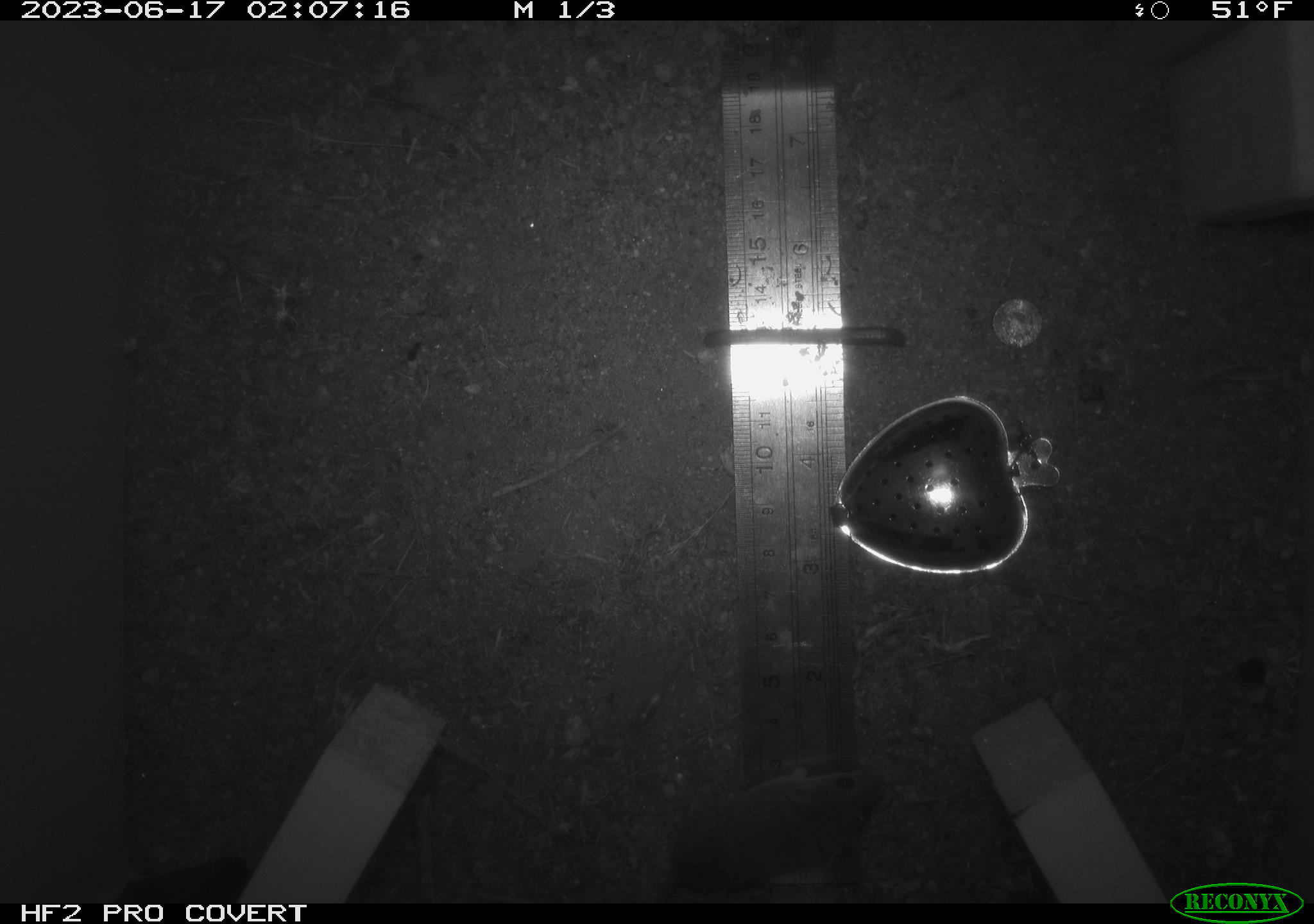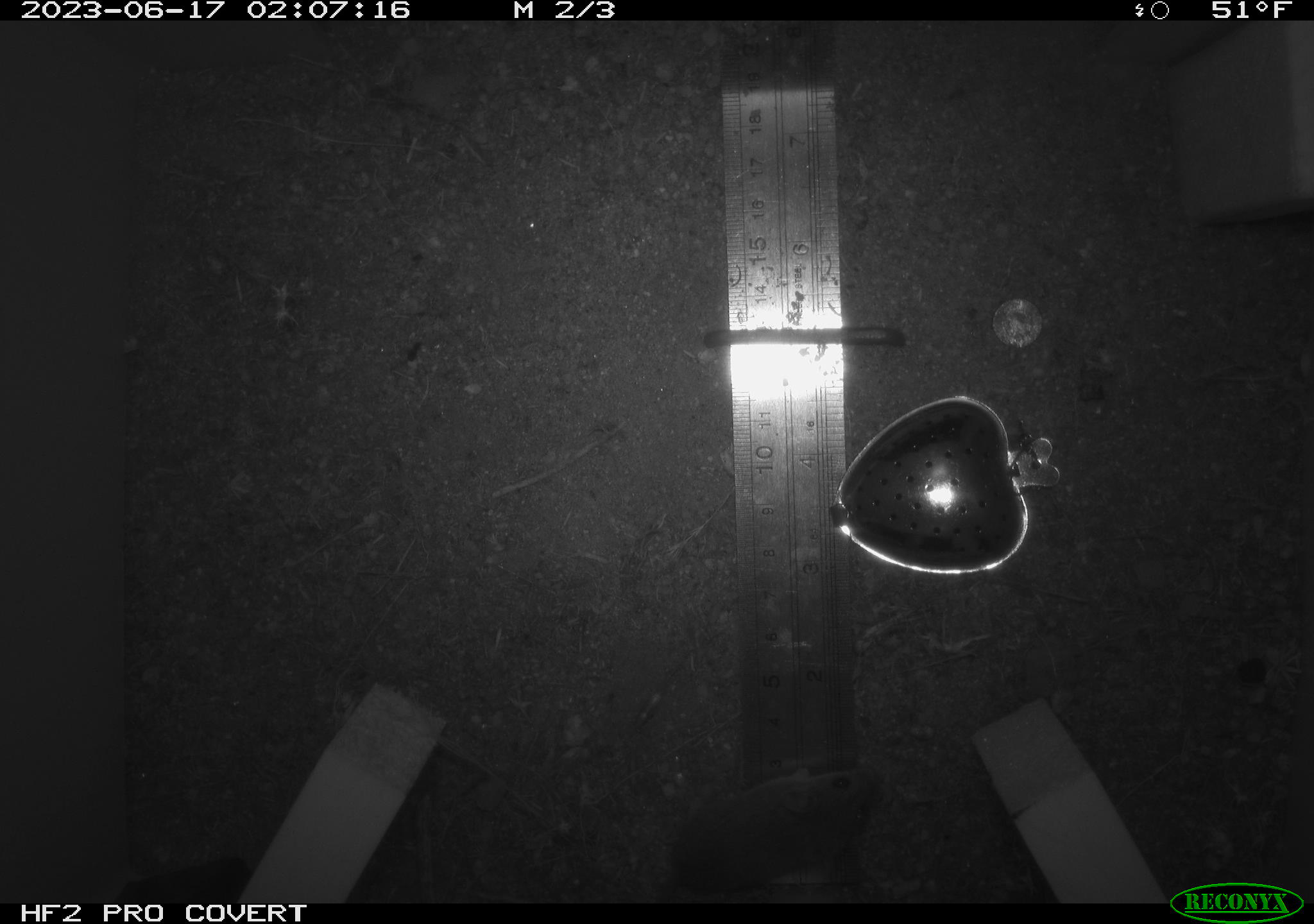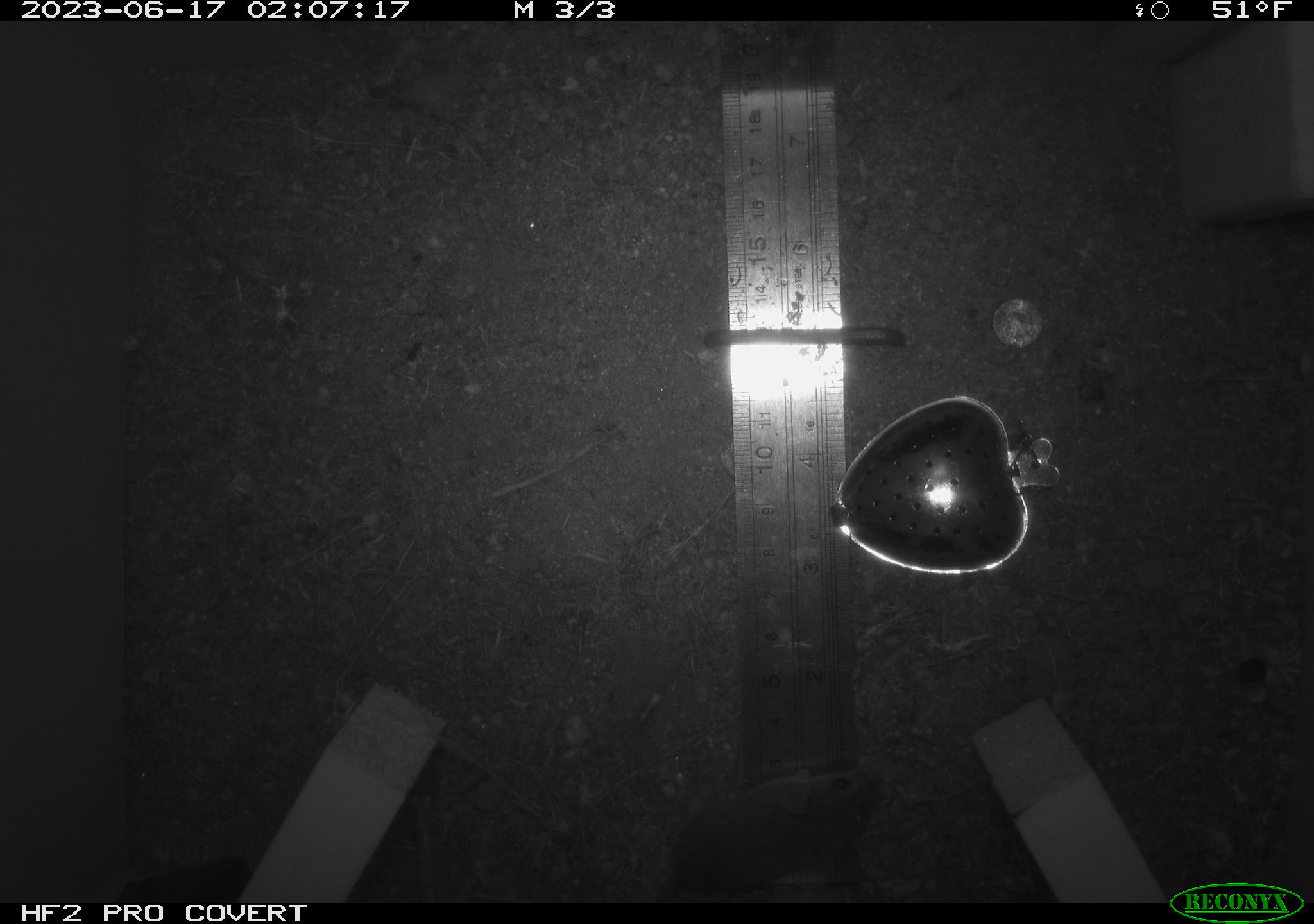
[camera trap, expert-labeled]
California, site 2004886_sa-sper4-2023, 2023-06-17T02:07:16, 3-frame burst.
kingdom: Animalia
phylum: Chordata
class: Mammalia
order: Rodentia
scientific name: Rodentia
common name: mouse species